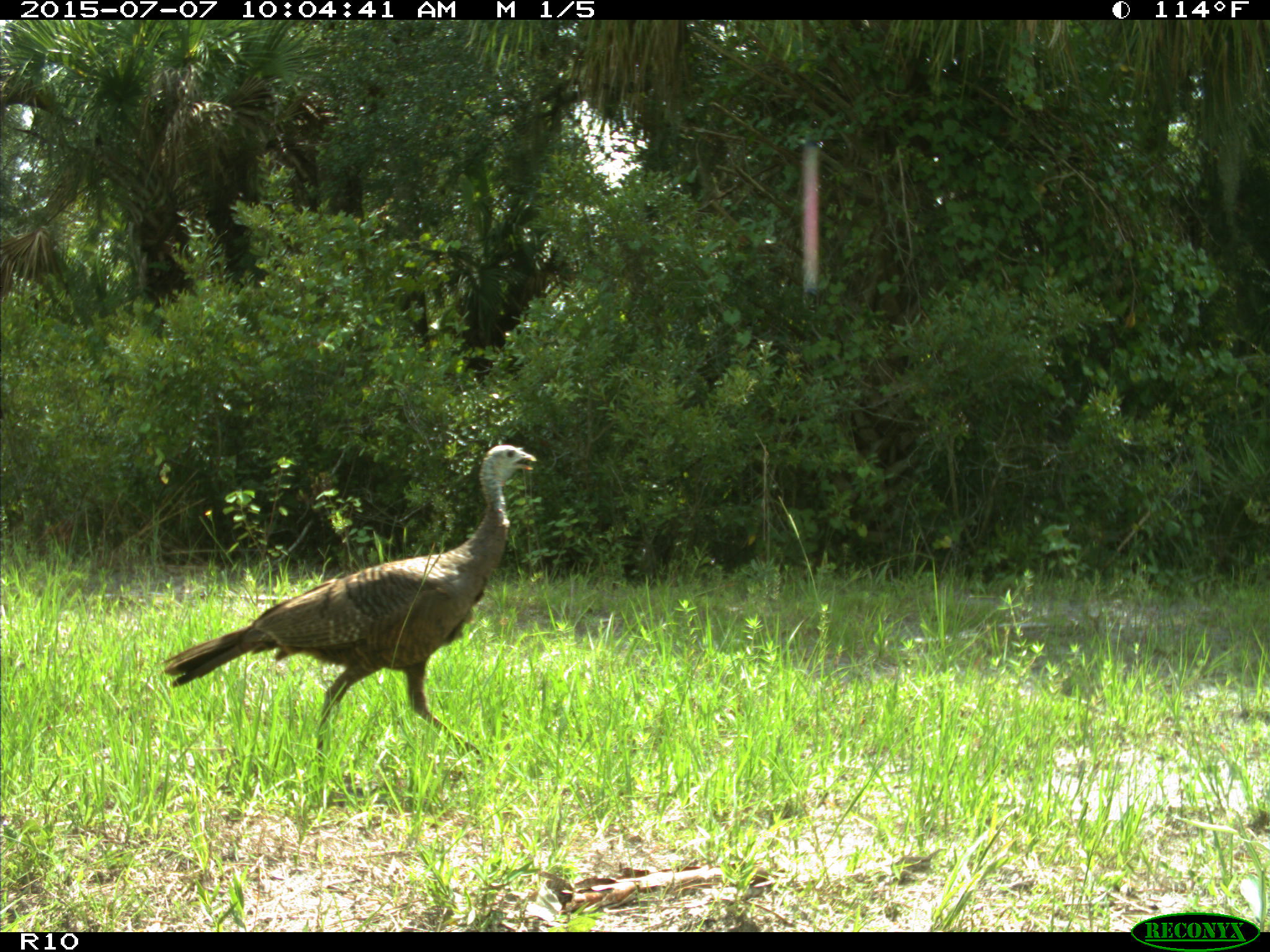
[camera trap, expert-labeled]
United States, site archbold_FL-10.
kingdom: Animalia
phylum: Chordata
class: Aves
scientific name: Aves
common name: birds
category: unidentified bird